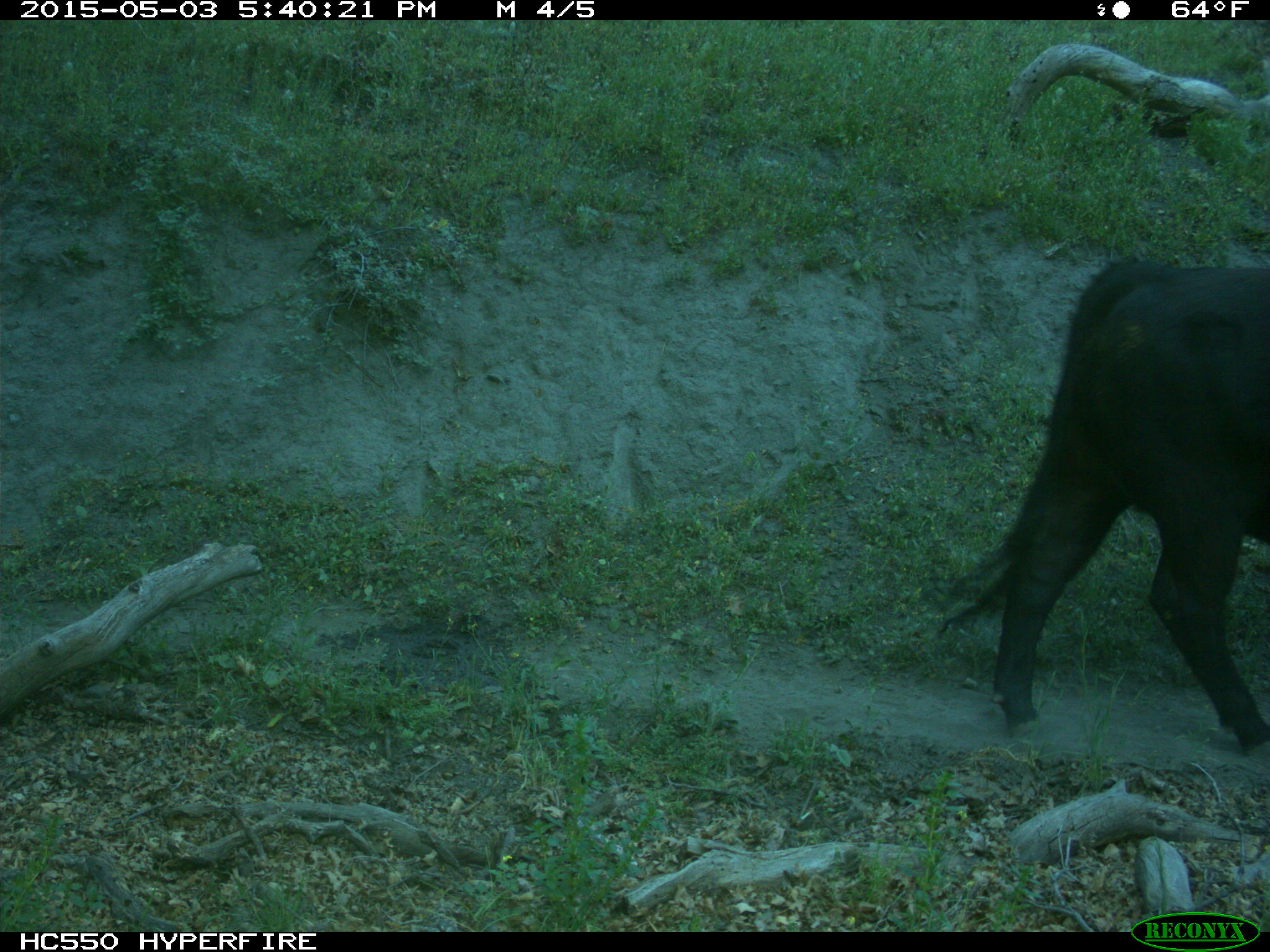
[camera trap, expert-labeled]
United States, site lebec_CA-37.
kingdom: Animalia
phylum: Chordata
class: Mammalia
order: Artiodactyla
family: Bovidae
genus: Bos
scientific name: Bos taurus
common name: domestic cow